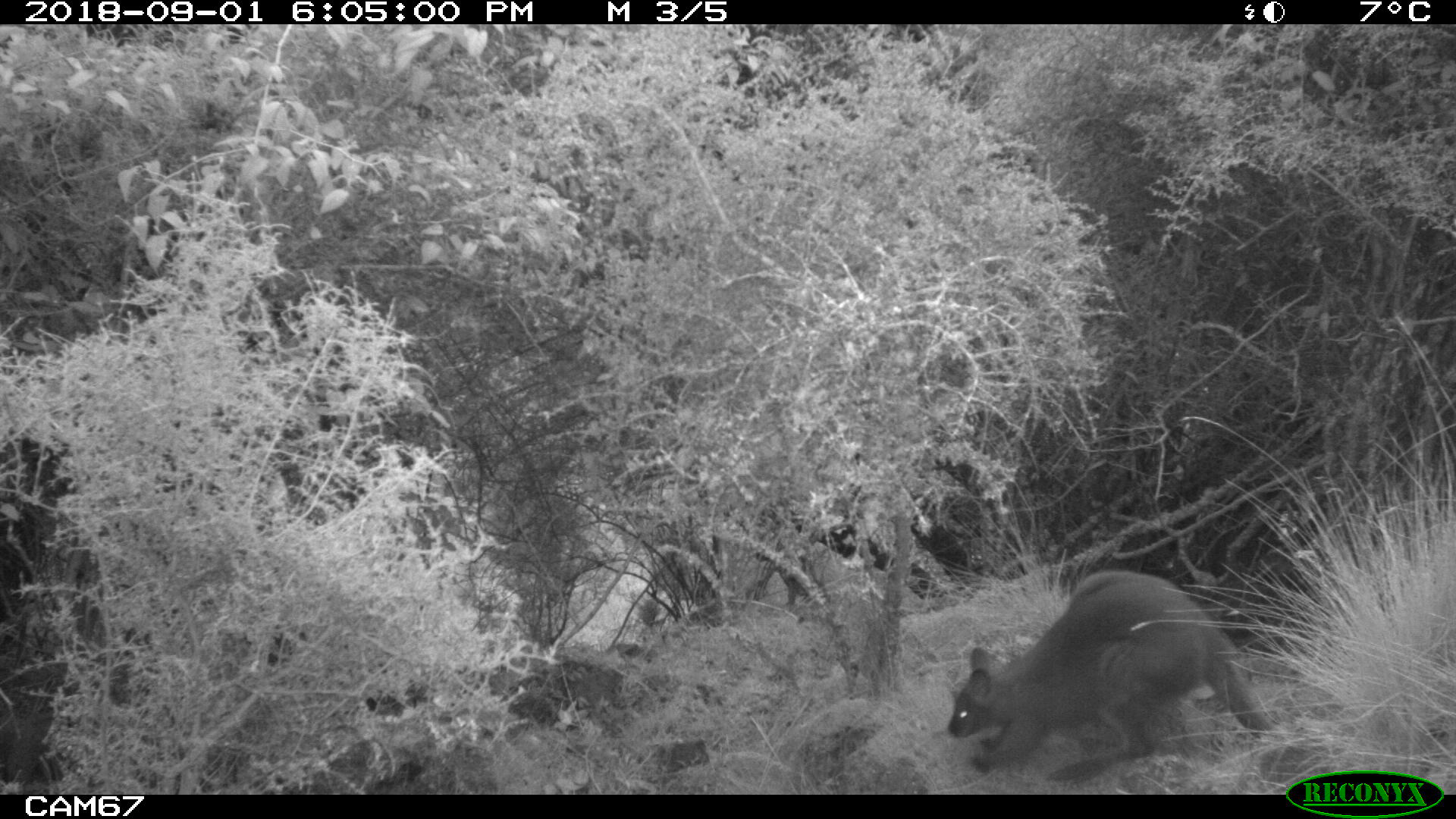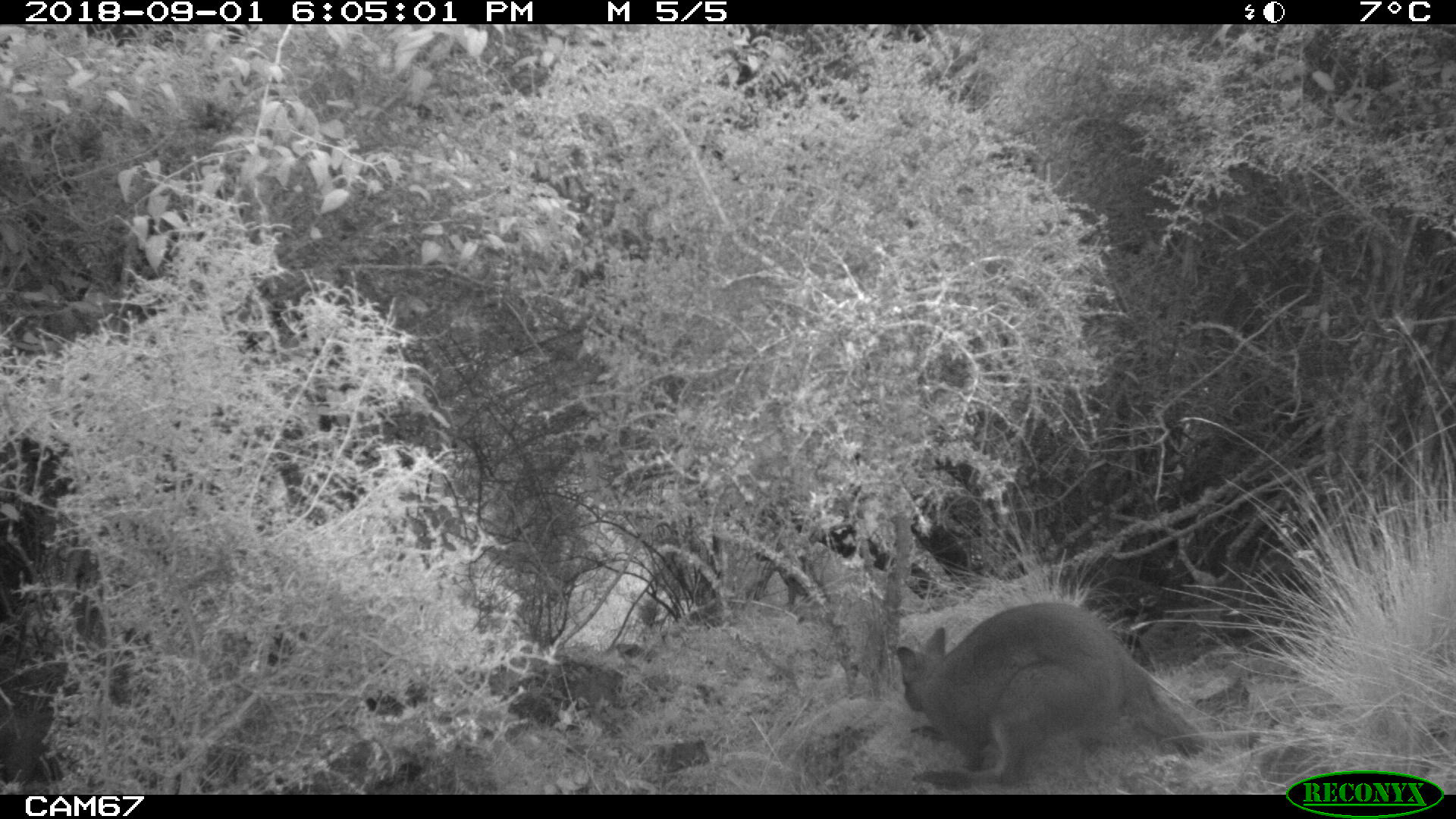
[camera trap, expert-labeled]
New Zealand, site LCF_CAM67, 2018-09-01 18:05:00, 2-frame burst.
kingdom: Animalia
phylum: Chordata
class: Mammalia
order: Diprotodontia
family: Macropodidae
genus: Notamacropus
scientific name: Notamacropus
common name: wallaby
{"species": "wallaby (Notamacropus)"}